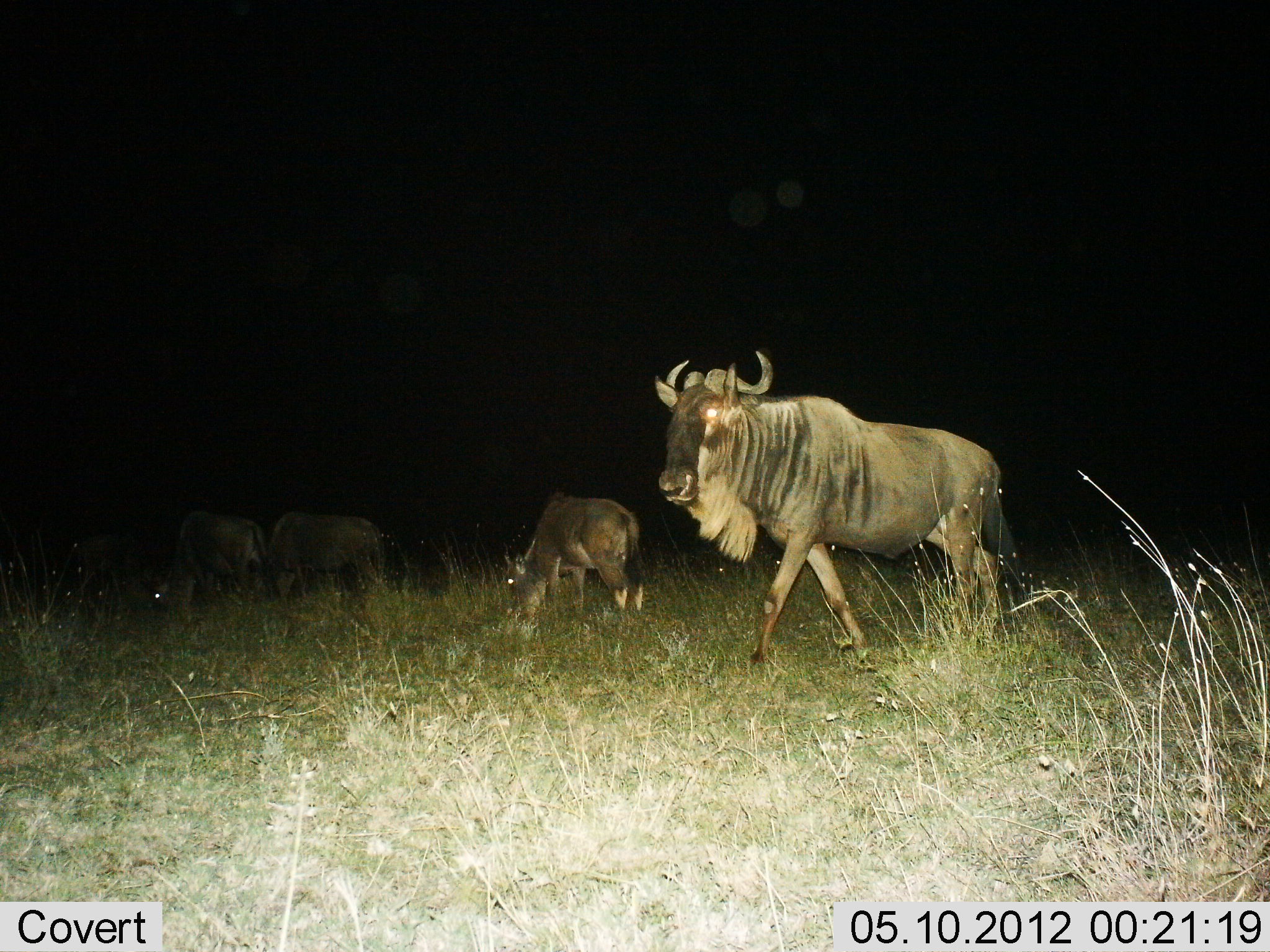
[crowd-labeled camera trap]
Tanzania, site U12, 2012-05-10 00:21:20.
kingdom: Animalia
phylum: Chordata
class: Mammalia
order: Artiodactyla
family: Bovidae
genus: Connochaetes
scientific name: Connochaetes taurinus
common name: blue wildebeest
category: wildebeest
Wildebeest (blue wildebeest) (Connochaetes taurinus), count 4. Behavior (volunteer vote fractions): standing 40%, resting 0%, moving 90%, interacting 0%. Young present (vote fraction): 20%. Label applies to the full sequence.